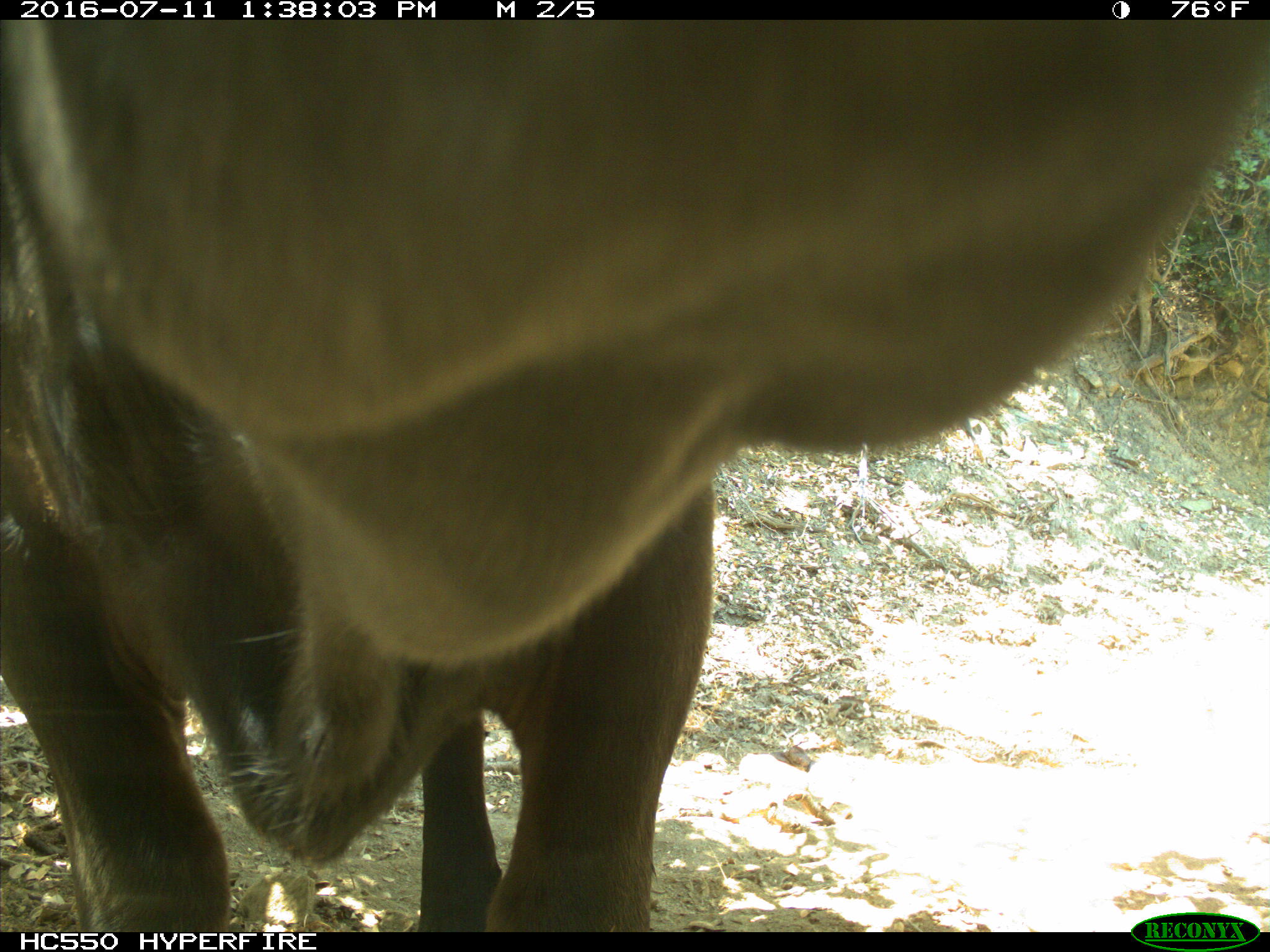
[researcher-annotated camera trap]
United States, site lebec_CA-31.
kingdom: Animalia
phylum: Chordata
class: Mammalia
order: Artiodactyla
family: Bovidae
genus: Bos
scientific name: Bos taurus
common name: domestic cow